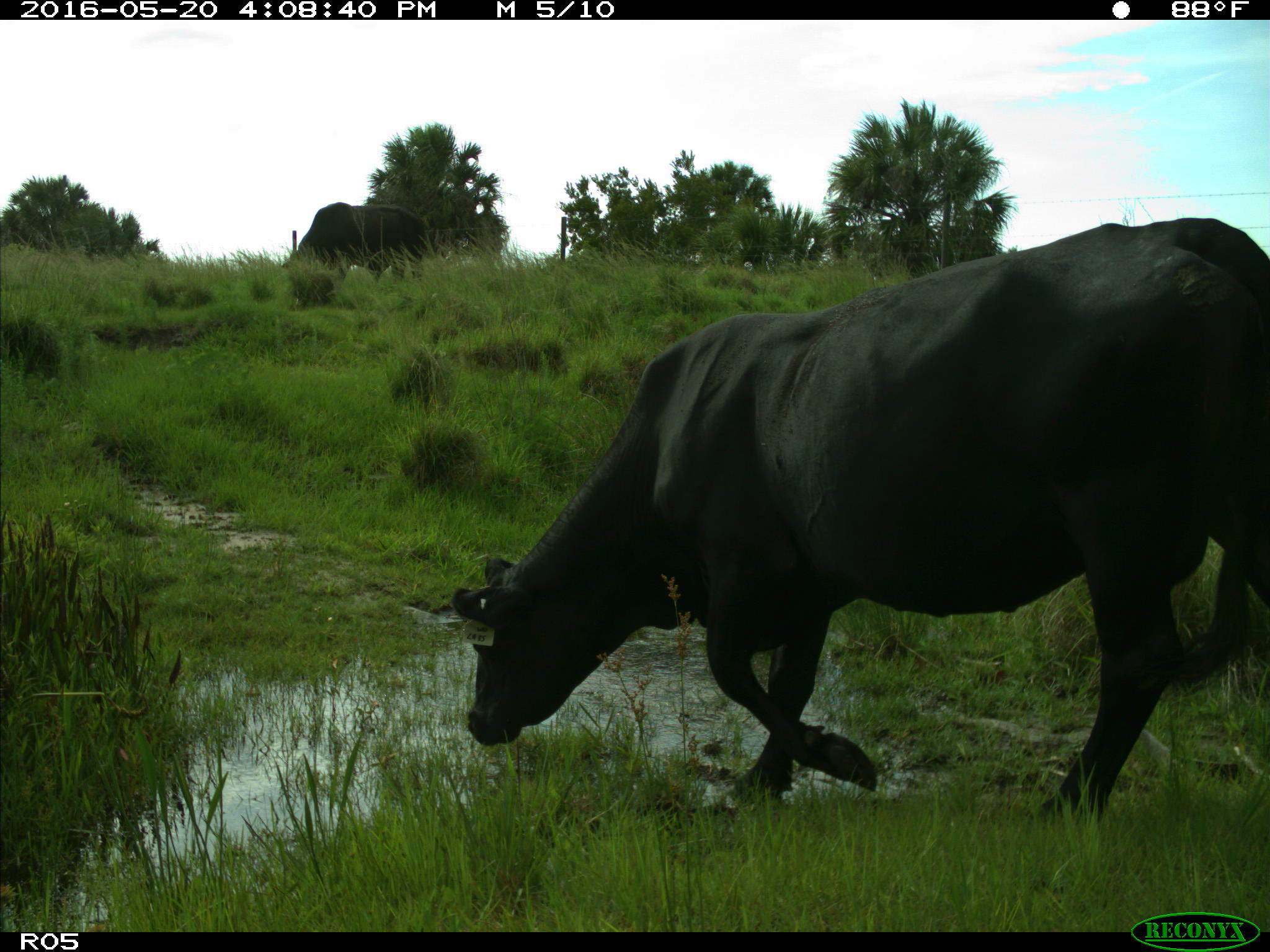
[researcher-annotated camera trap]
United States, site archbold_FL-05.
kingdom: Animalia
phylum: Chordata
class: Mammalia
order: Artiodactyla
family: Bovidae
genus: Bos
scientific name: Bos taurus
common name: domestic cow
Bos taurus (domestic cow).